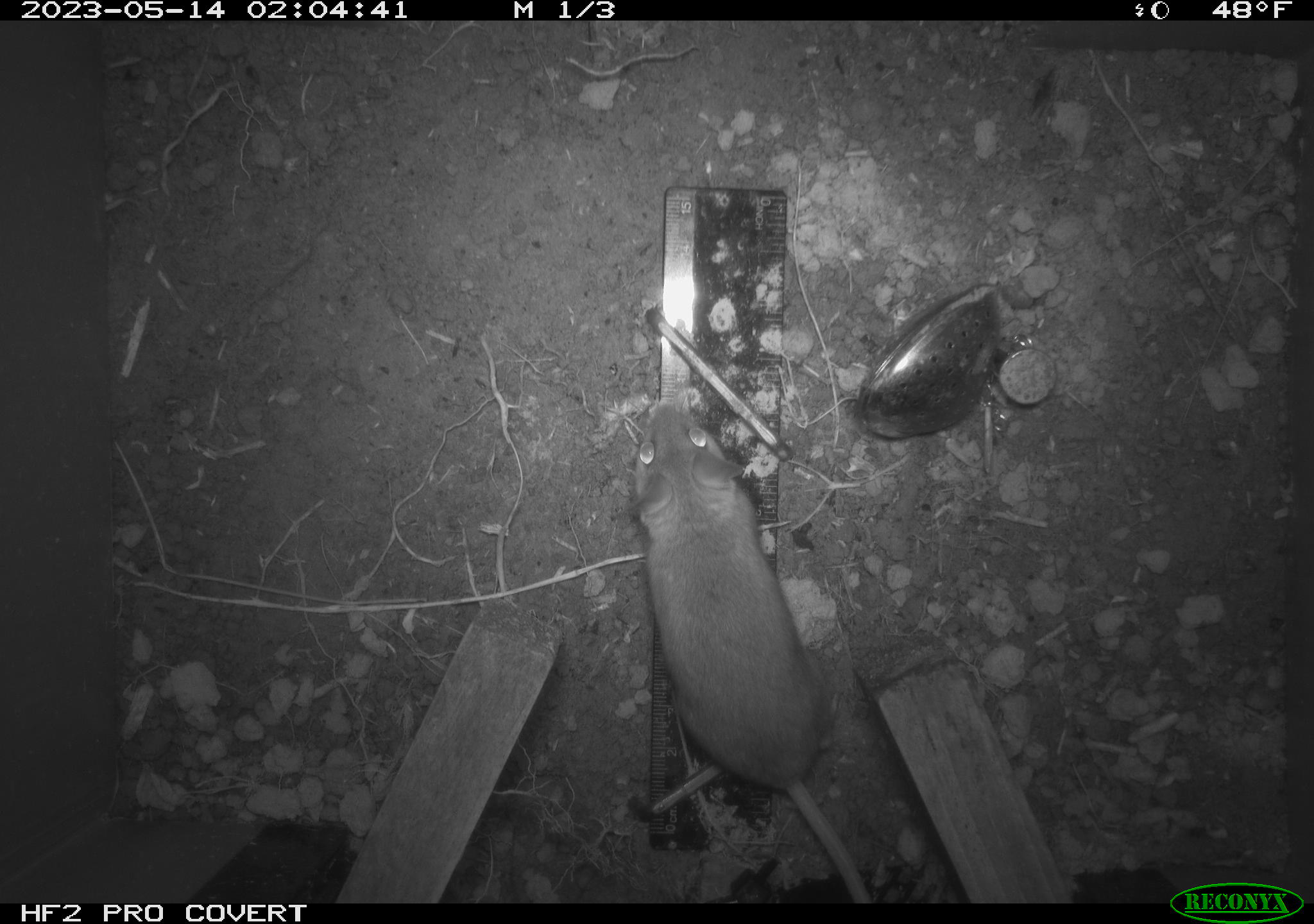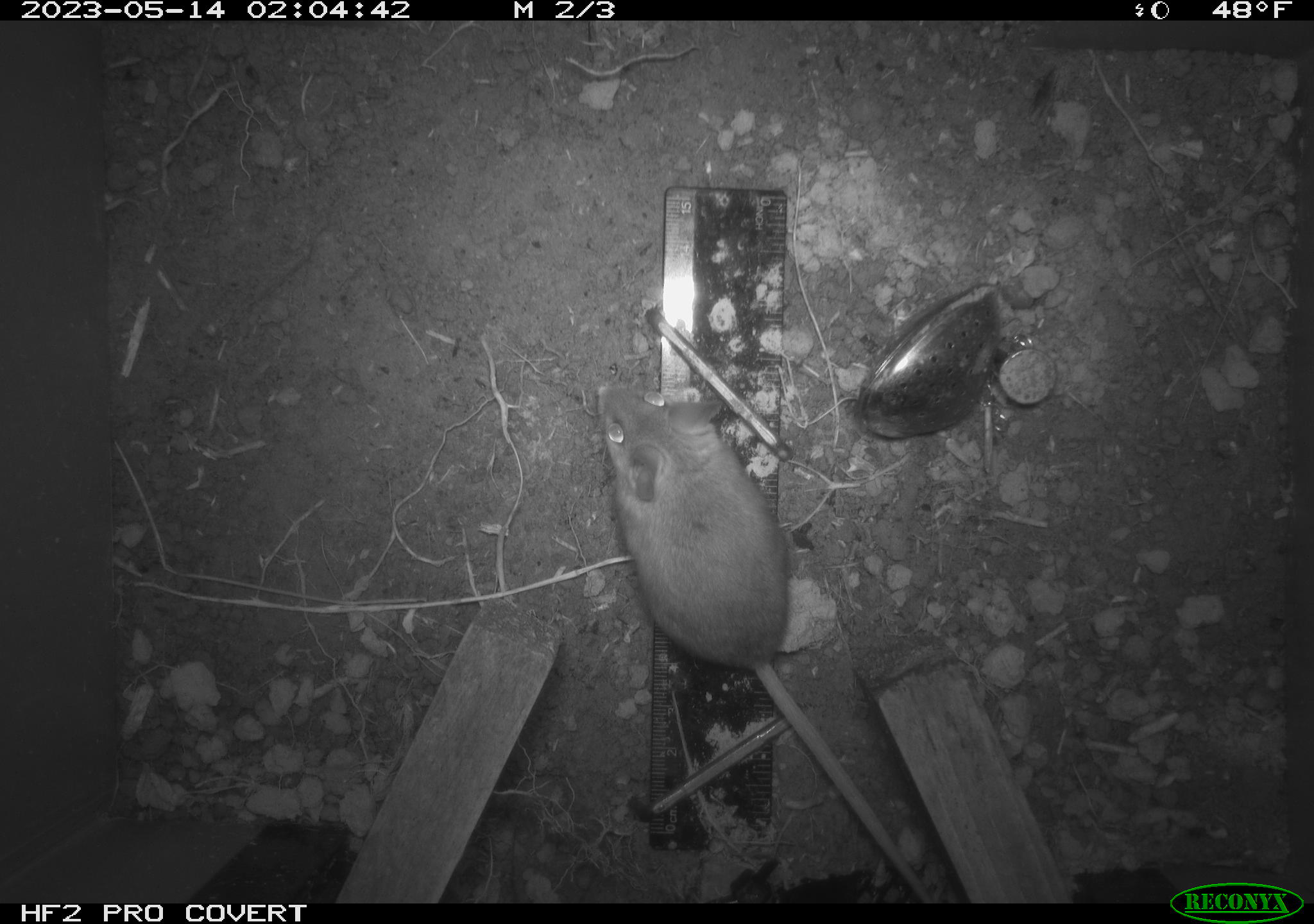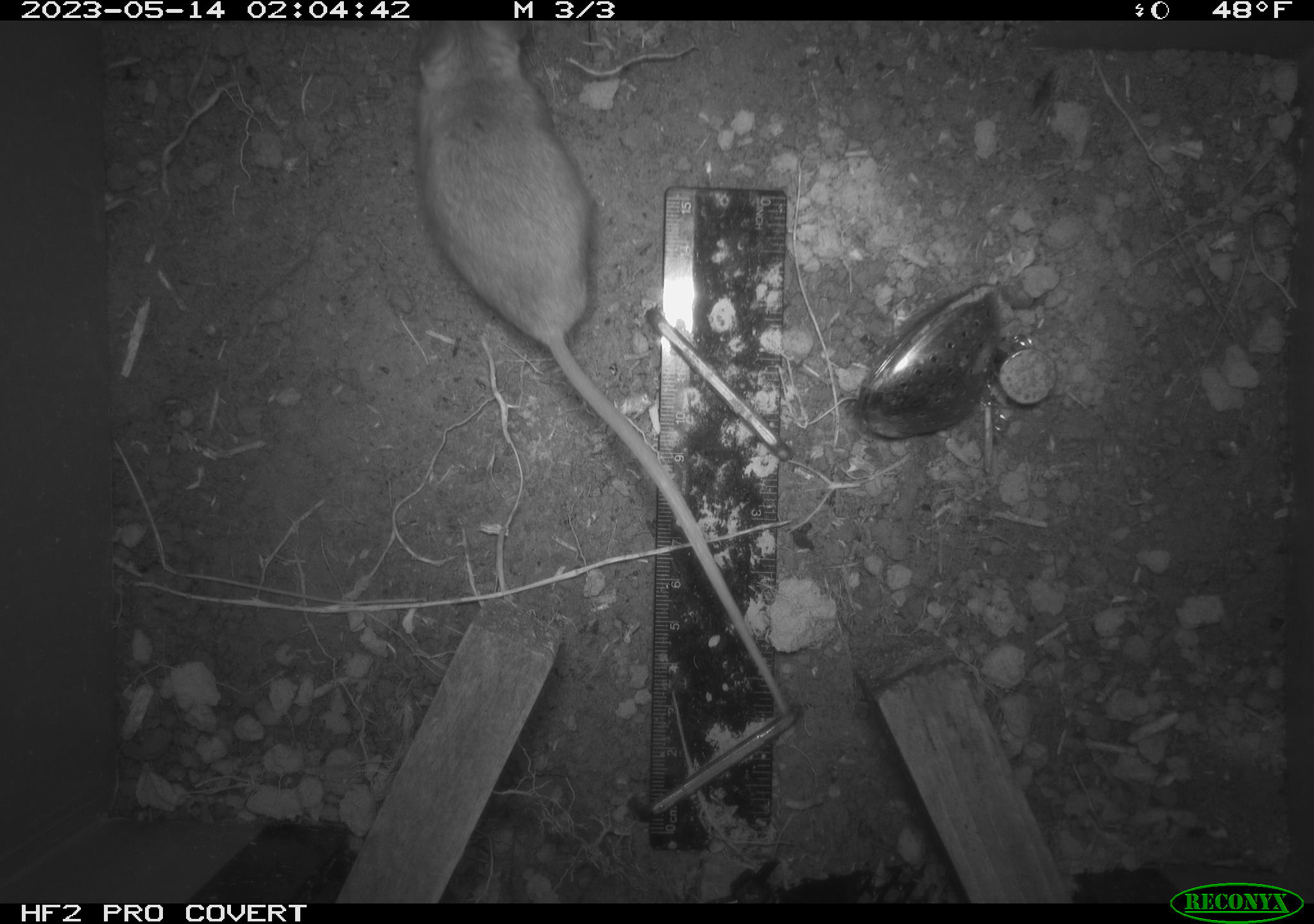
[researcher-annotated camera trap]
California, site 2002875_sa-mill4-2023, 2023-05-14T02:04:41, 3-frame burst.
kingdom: Animalia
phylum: Chordata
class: Mammalia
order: Rodentia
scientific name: Rodentia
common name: mouse species